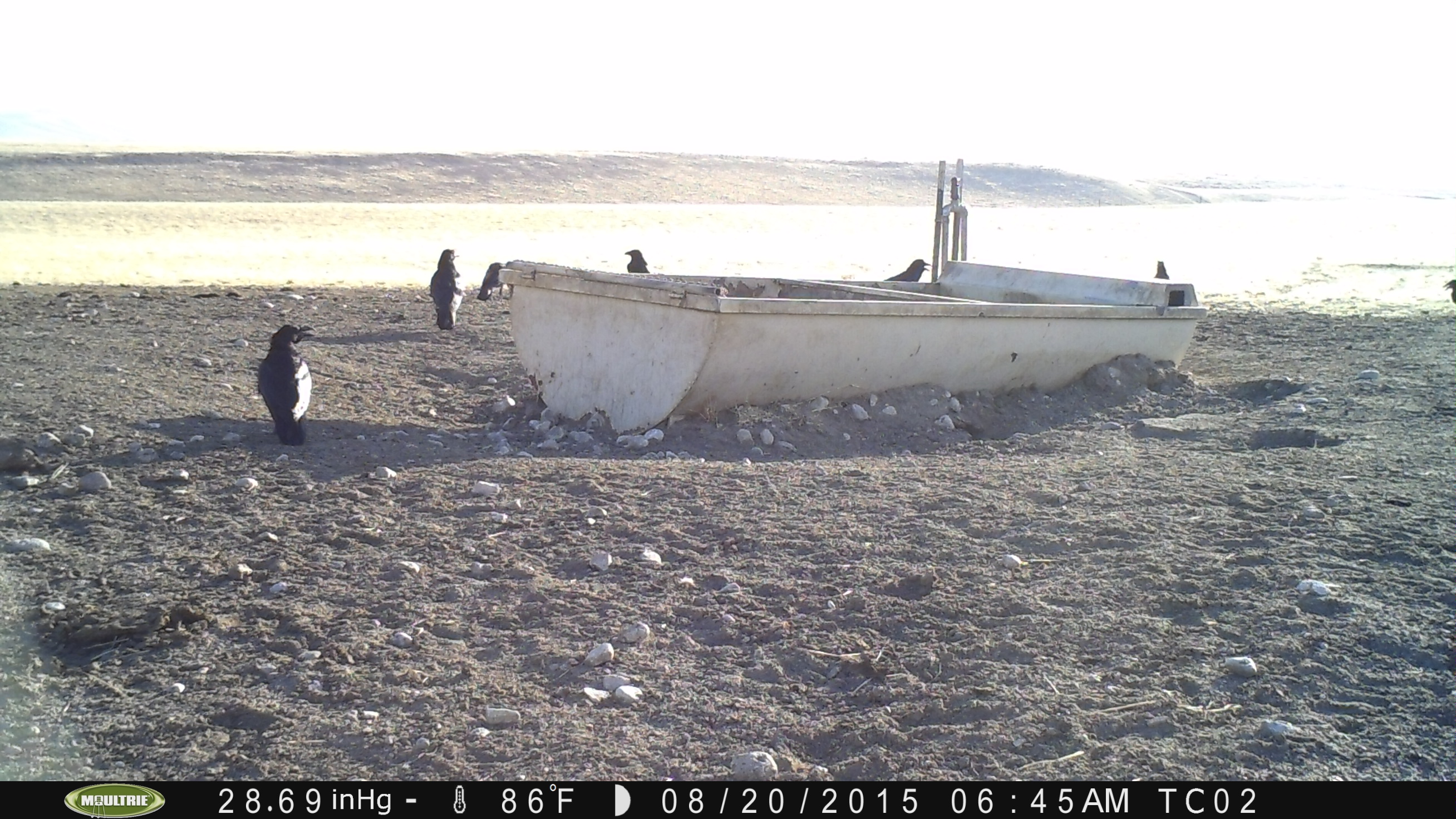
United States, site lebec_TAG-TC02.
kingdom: Animalia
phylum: Chordata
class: Aves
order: Passeriformes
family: Corvidae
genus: Corvus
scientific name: Corvus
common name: crows and ravens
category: unidentified corvus